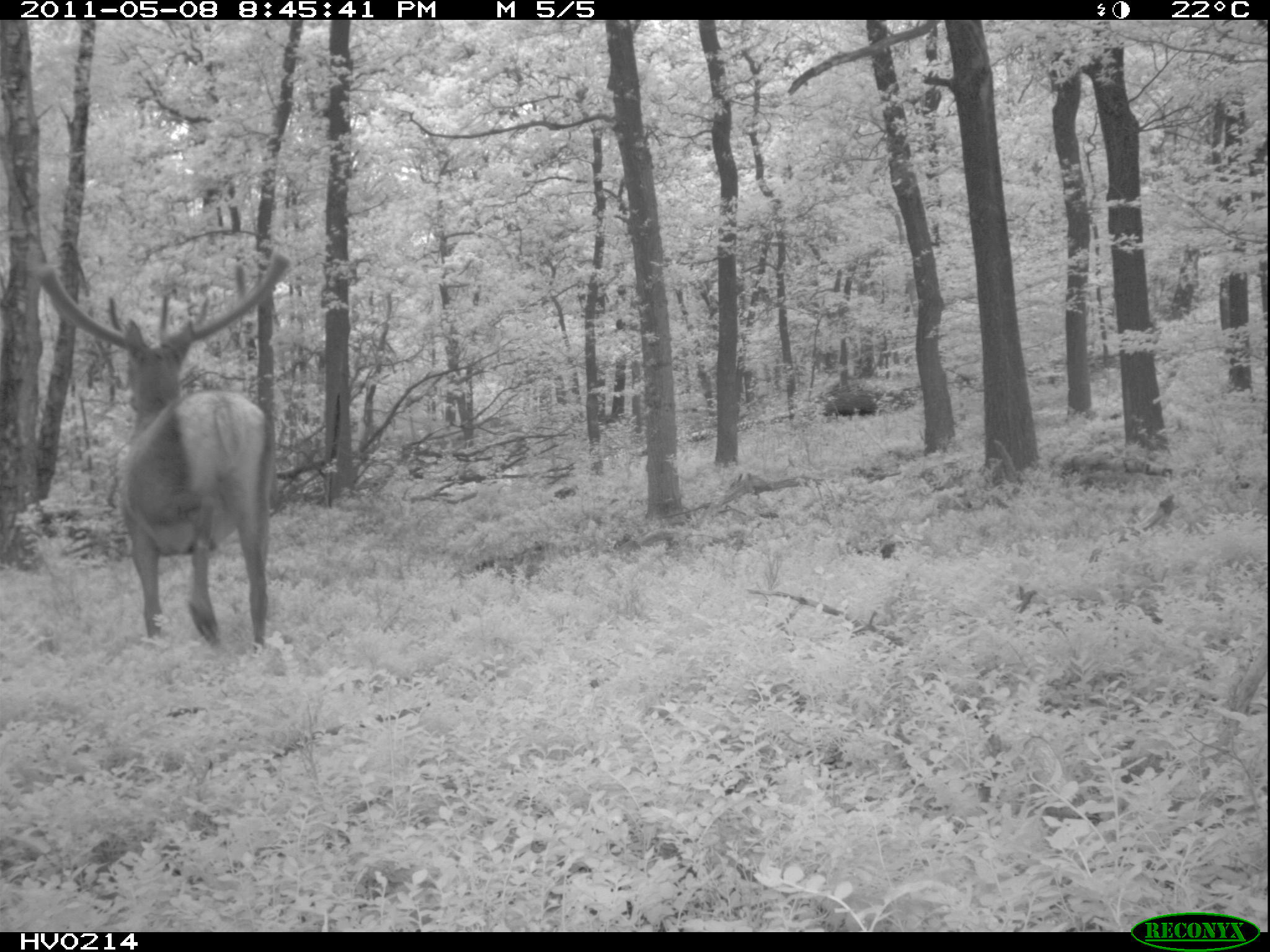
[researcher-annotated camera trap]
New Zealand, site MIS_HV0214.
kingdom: Animalia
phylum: Chordata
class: Mammalia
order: Artiodactyla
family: Cervidae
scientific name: Cervidae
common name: deer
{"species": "deer (Cervidae)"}